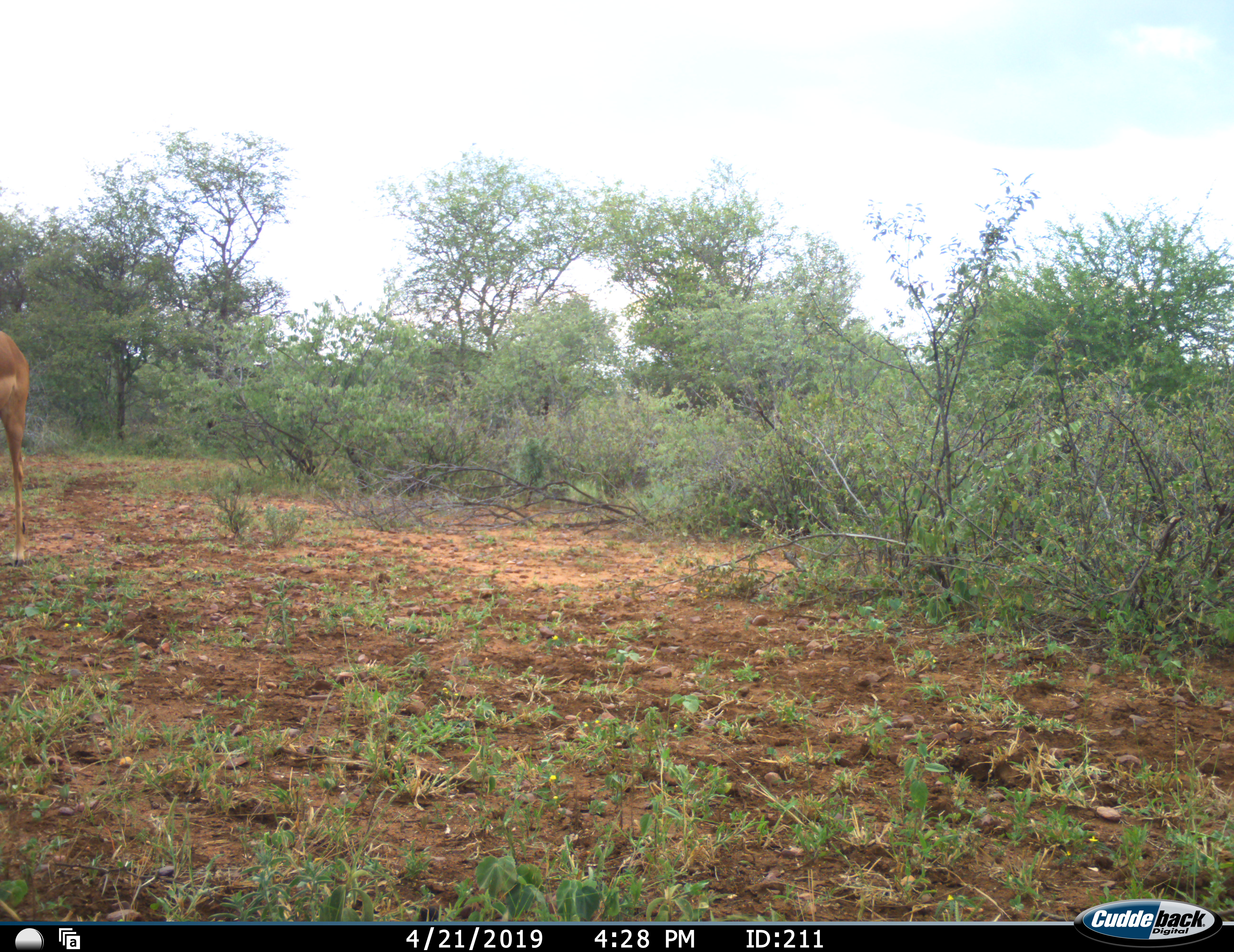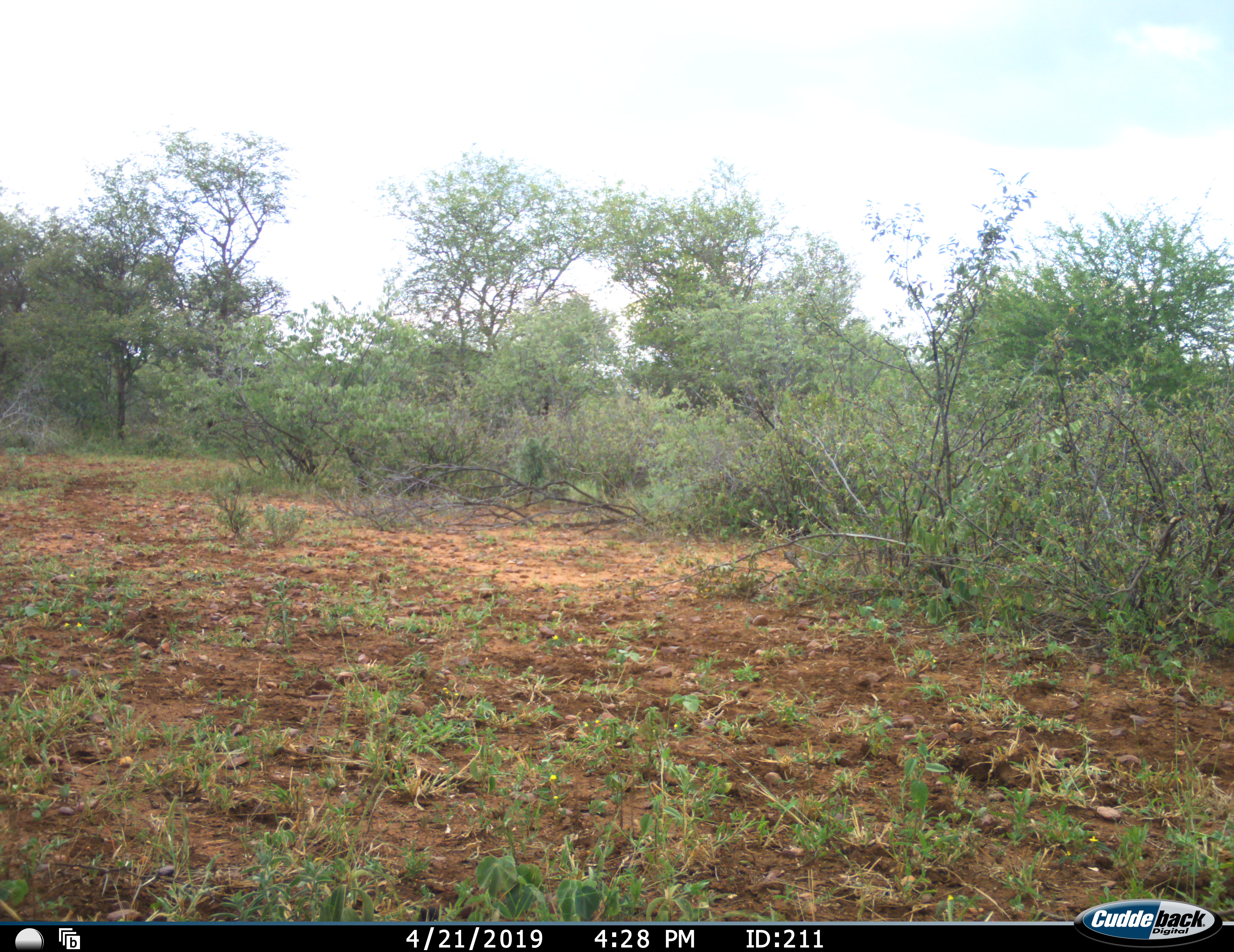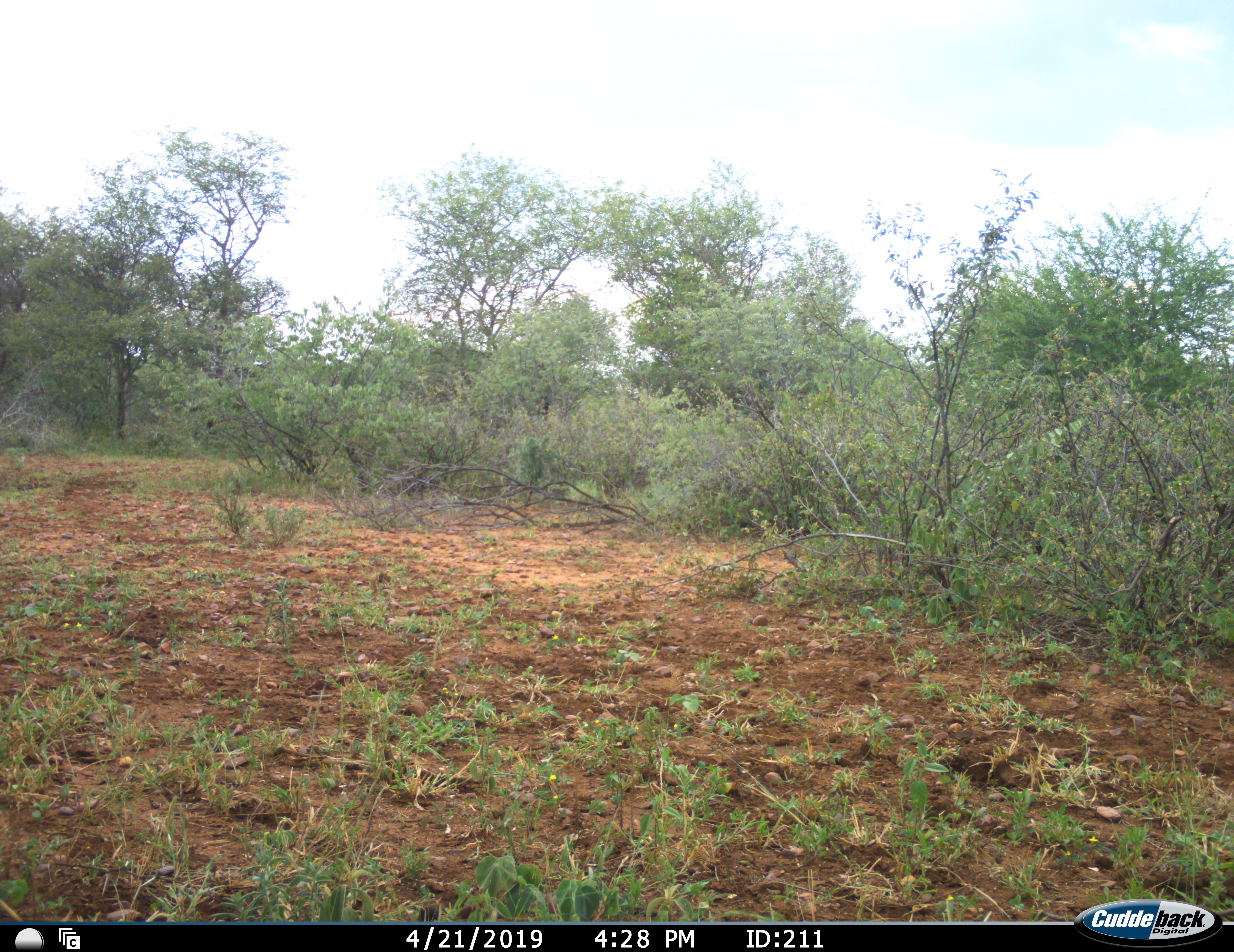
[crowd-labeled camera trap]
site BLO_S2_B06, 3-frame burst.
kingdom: Animalia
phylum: Chordata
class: Mammalia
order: Artiodactyla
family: Bovidae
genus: Aepyceros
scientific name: Aepyceros melampus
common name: impala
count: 1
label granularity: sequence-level